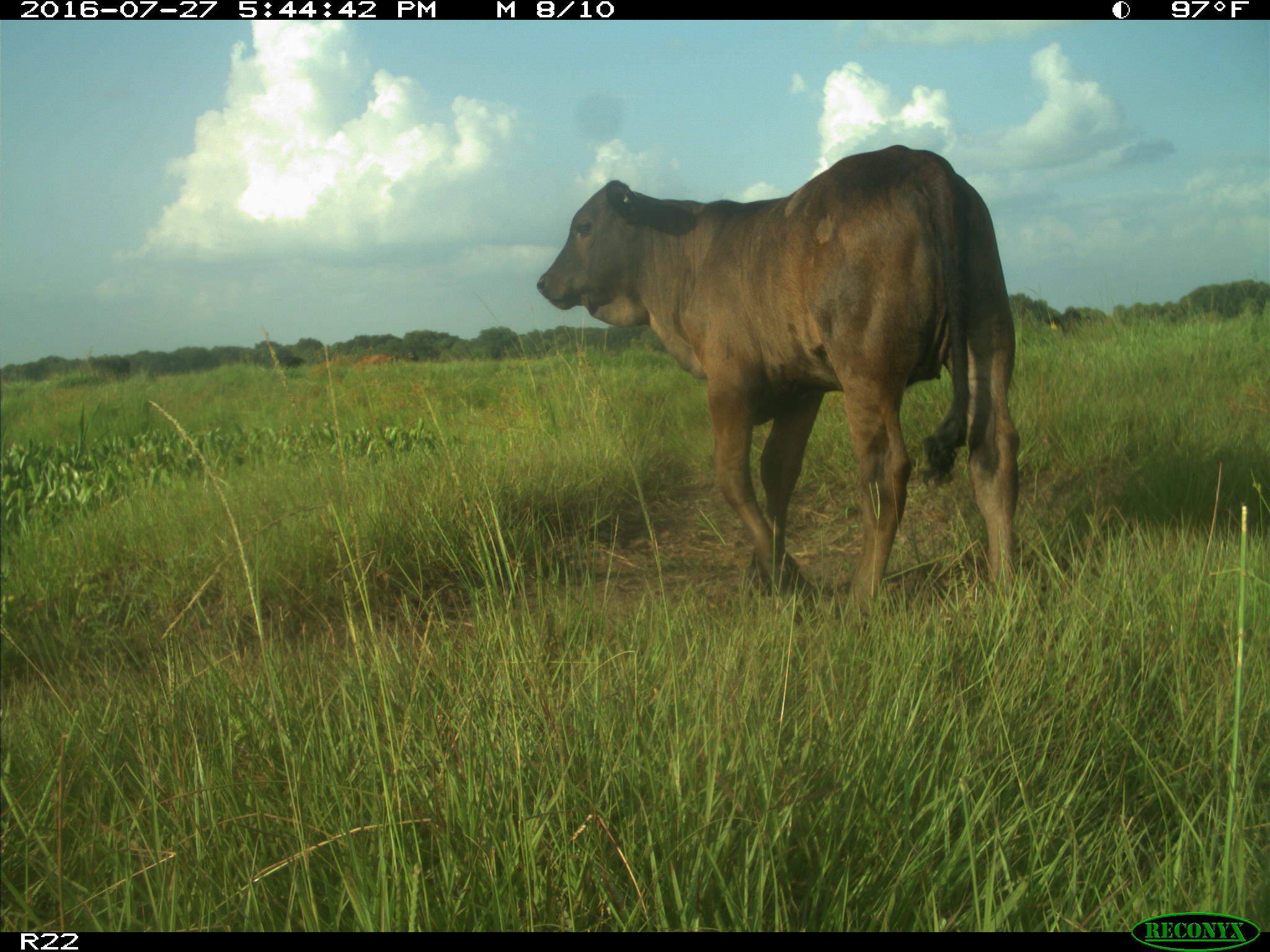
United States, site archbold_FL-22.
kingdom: Animalia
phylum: Chordata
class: Mammalia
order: Artiodactyla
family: Bovidae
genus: Bos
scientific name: Bos taurus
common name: domestic cow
Bos taurus (domestic cow).